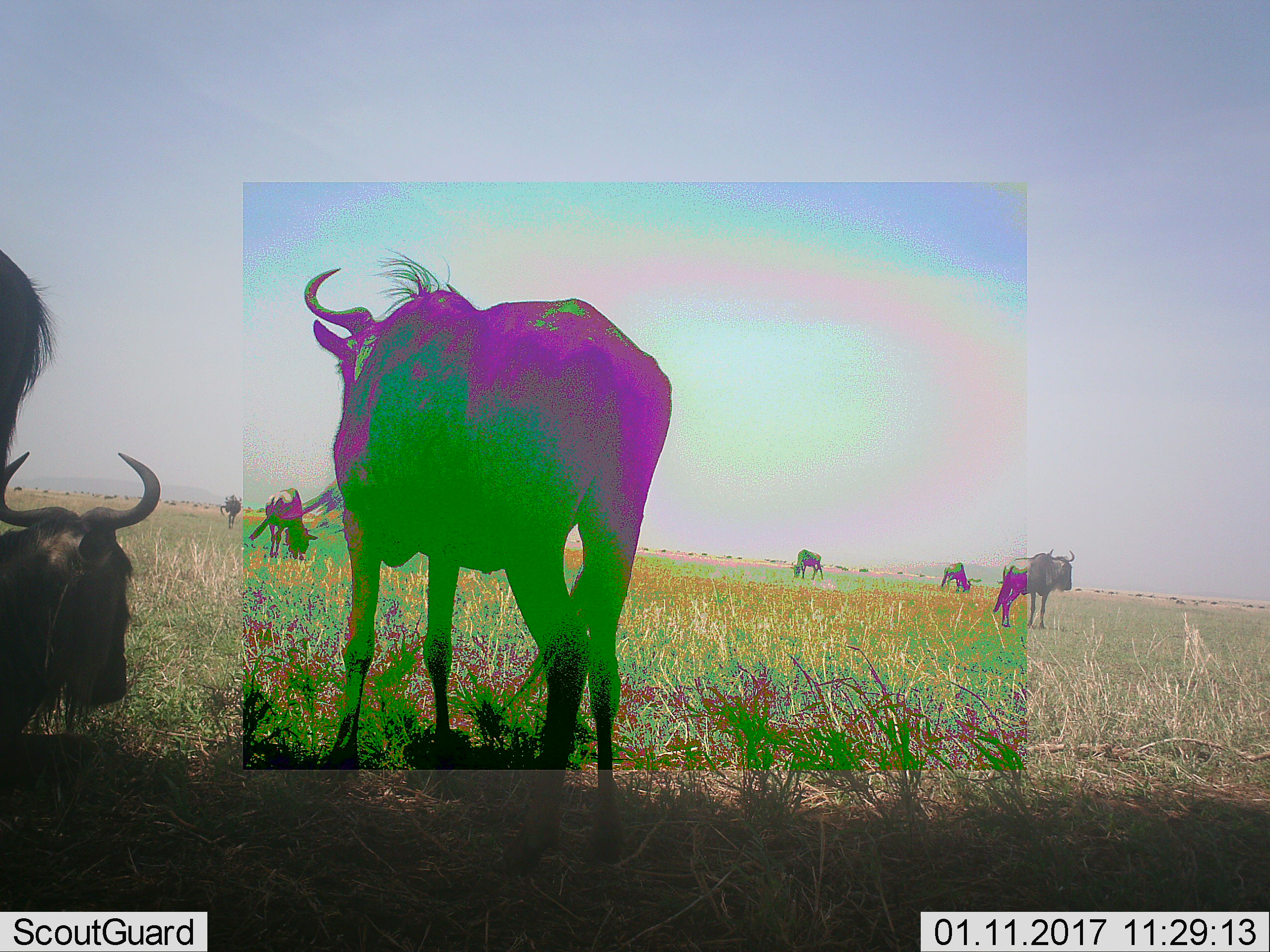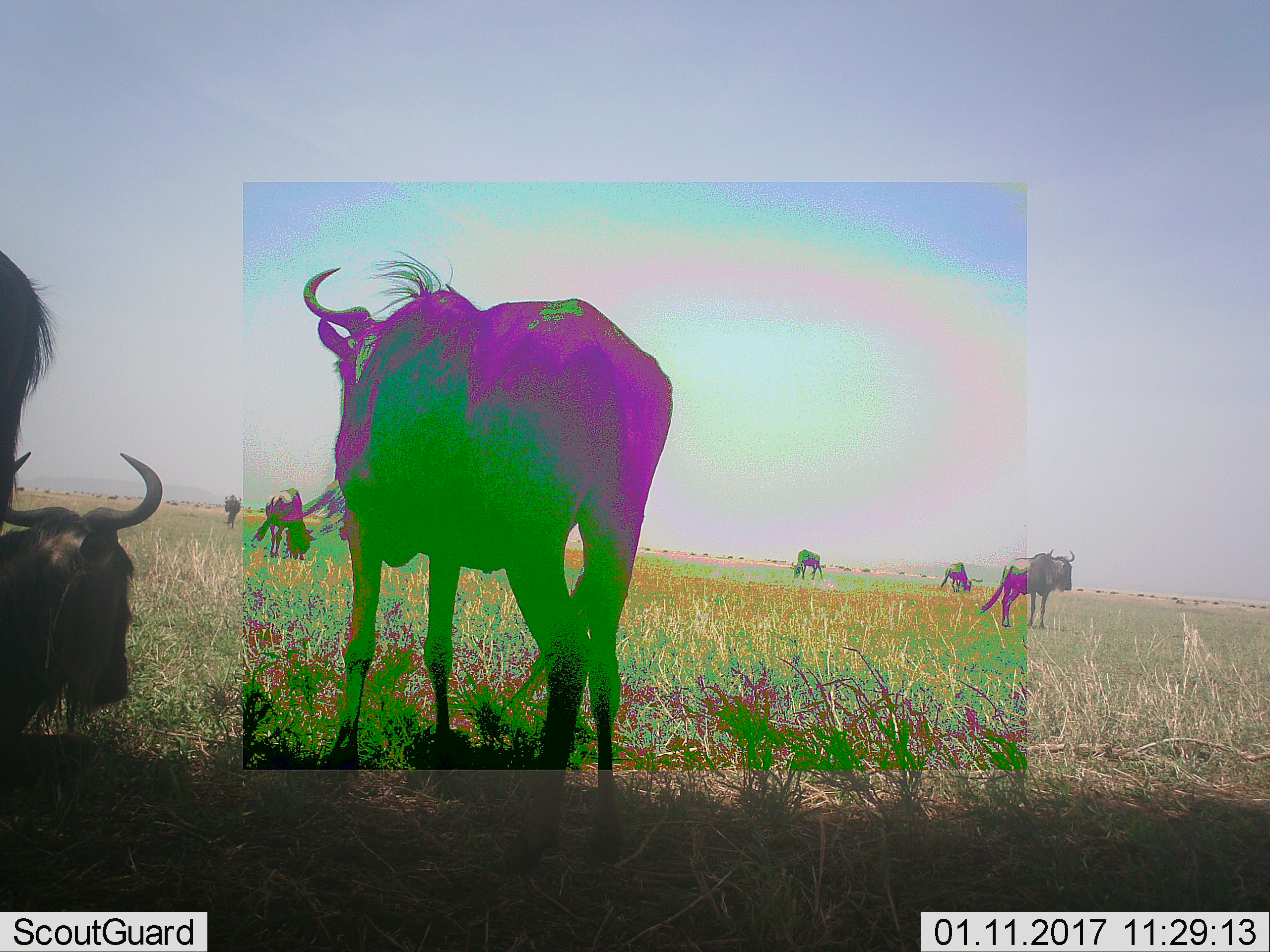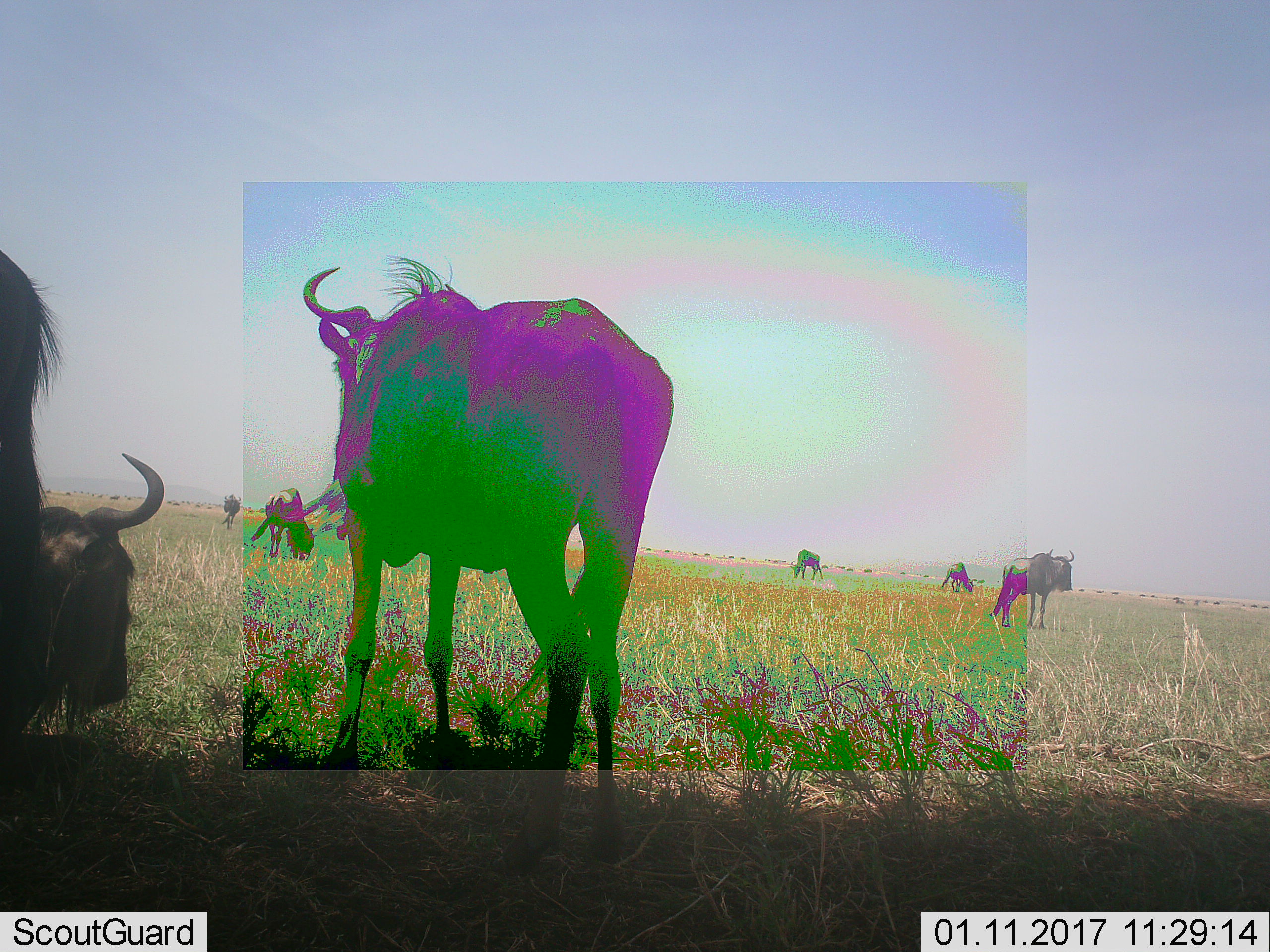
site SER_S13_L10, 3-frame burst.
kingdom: Animalia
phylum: Chordata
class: Mammalia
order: Artiodactyla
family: Bovidae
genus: Connochaetes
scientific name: Connochaetes taurinus taurinus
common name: blue wildebeest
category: wildebeestblue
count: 8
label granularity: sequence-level